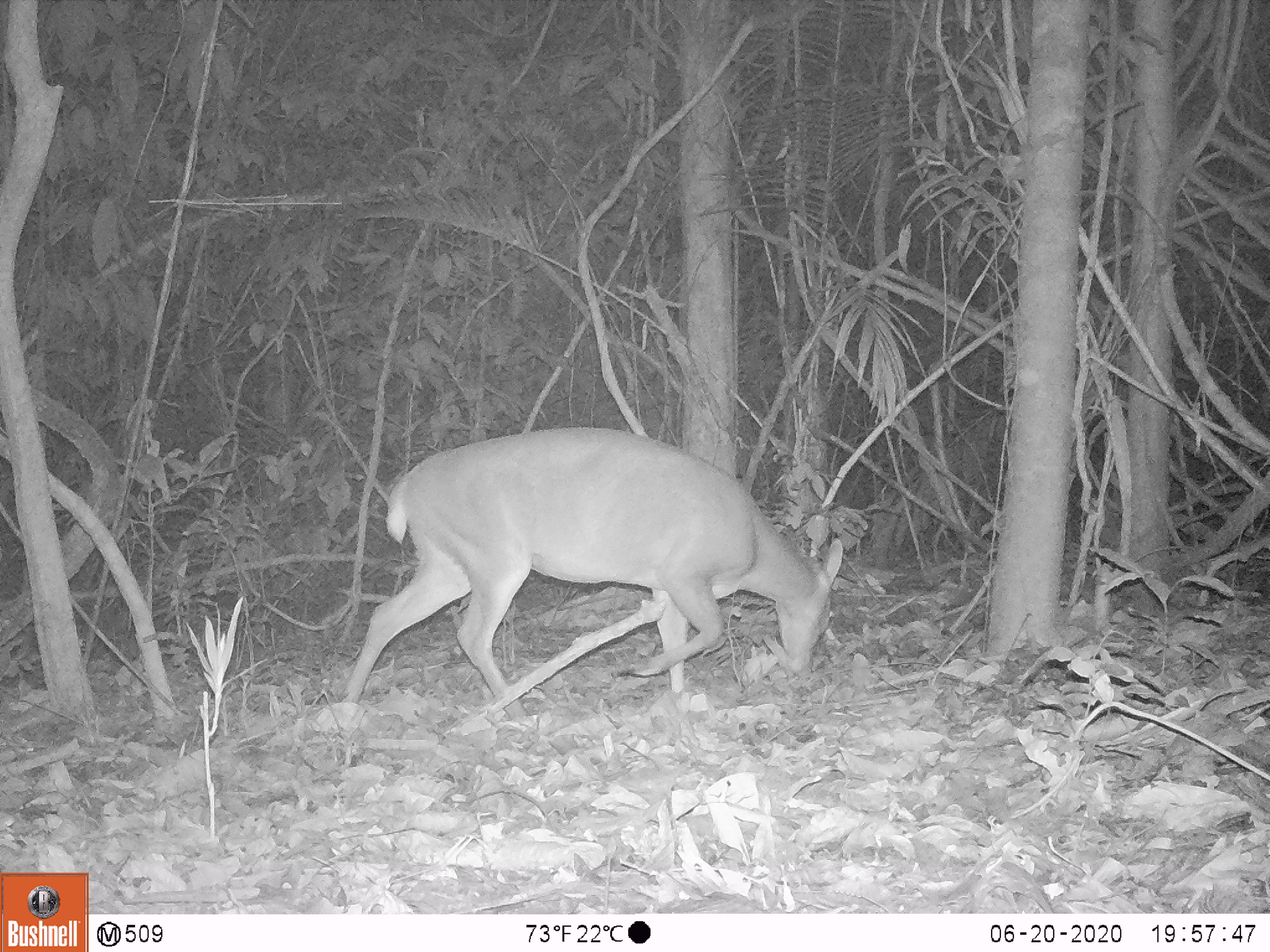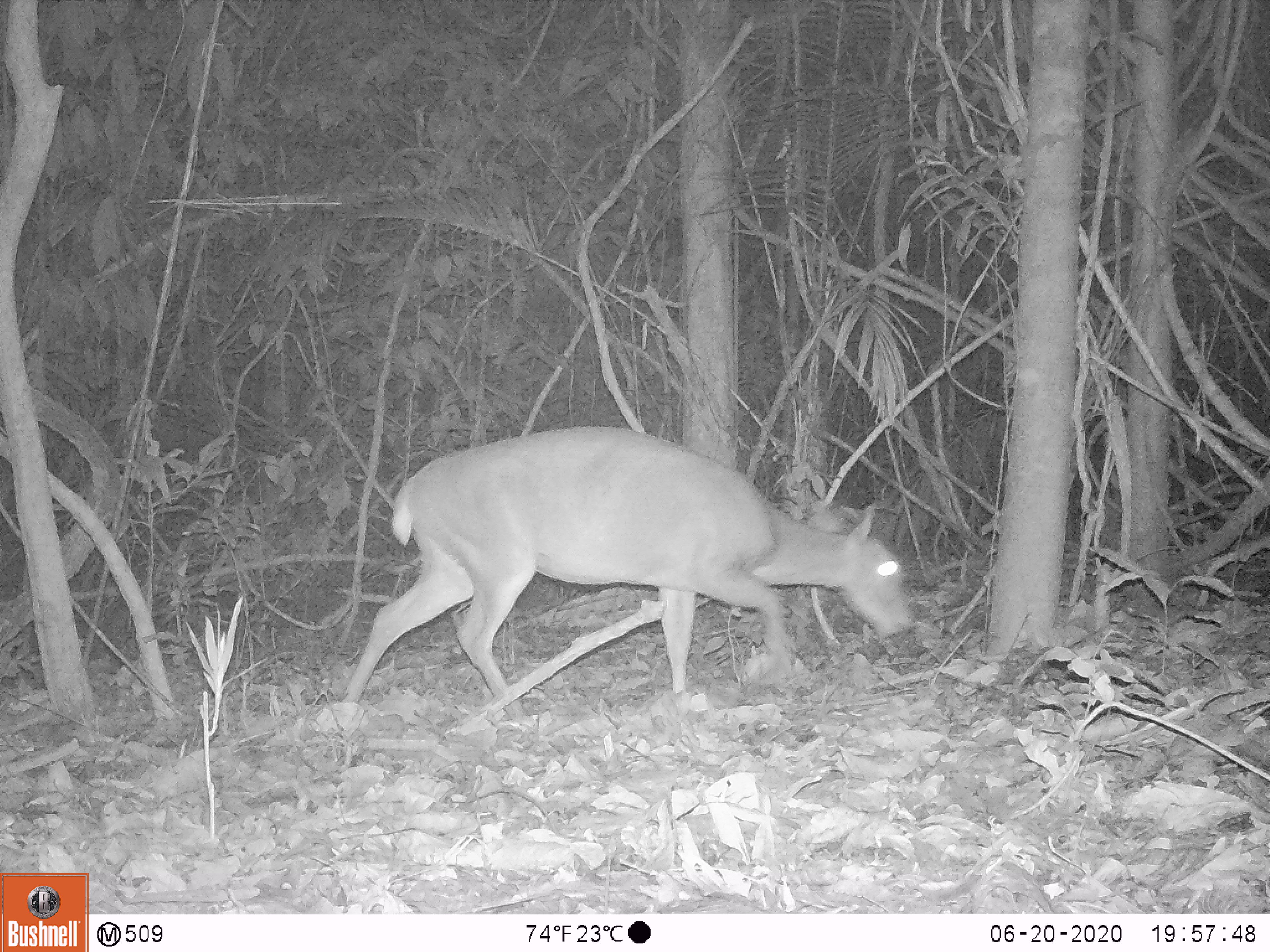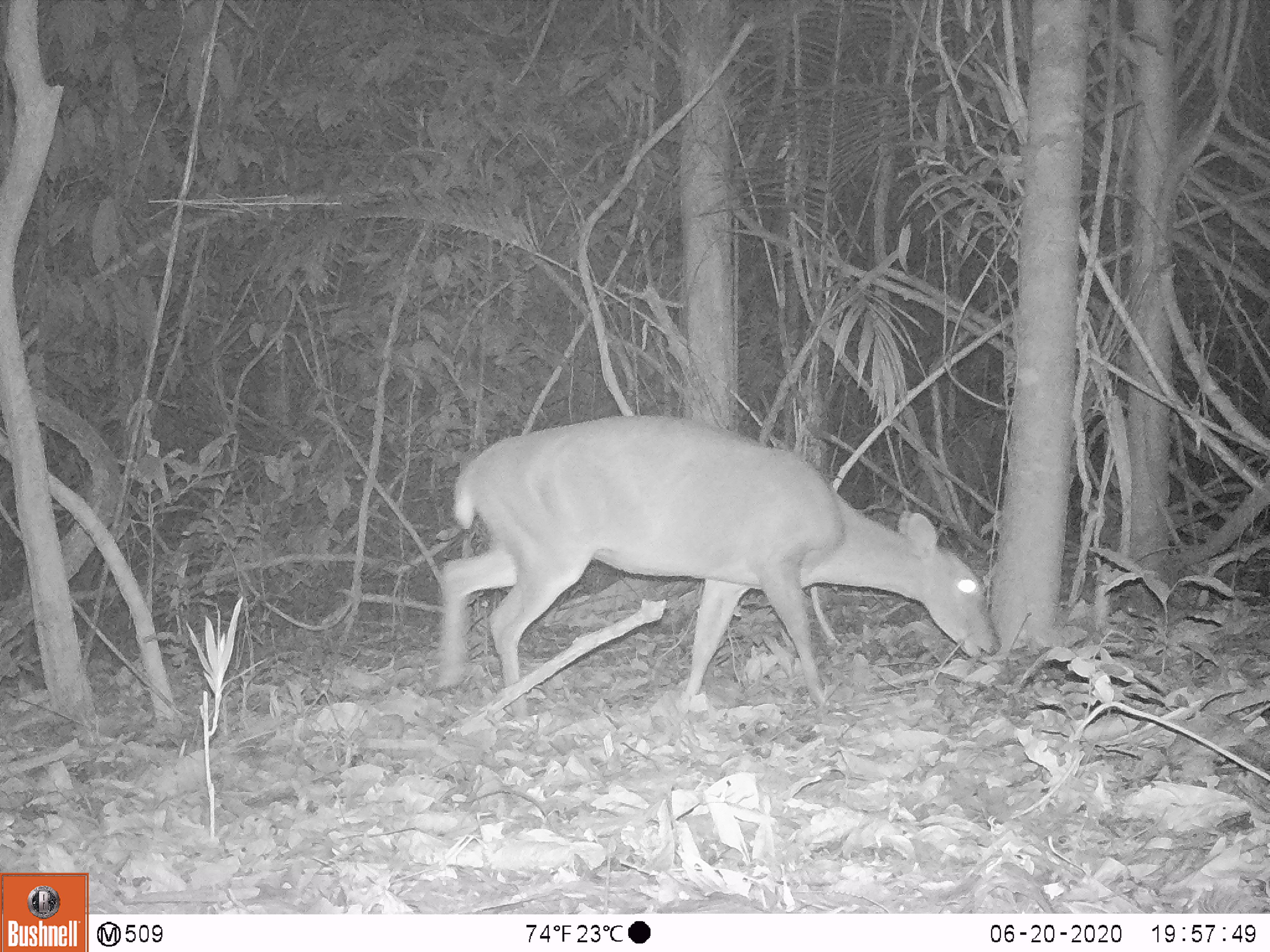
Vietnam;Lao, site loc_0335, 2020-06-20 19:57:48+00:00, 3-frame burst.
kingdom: Animalia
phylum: Chordata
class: Mammalia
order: Artiodactyla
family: Cervidae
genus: Muntiacus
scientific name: Muntiacus vuquangensis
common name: large-antlered muntjac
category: large antlered muntjac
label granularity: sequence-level